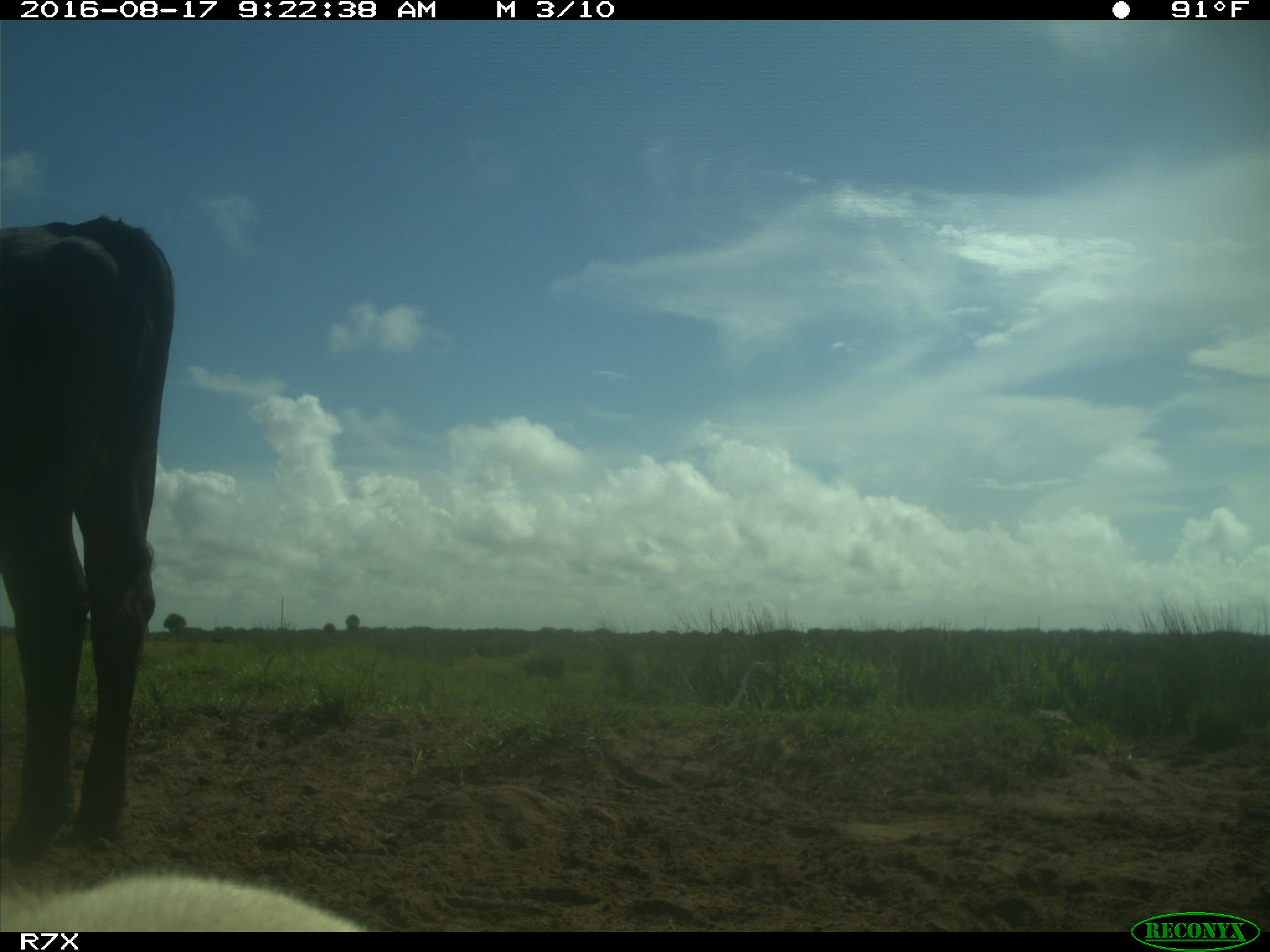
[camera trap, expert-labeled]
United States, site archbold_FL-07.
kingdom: Animalia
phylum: Chordata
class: Mammalia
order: Artiodactyla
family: Bovidae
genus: Bos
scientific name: Bos taurus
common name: domestic cow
Bos taurus (domestic cow).